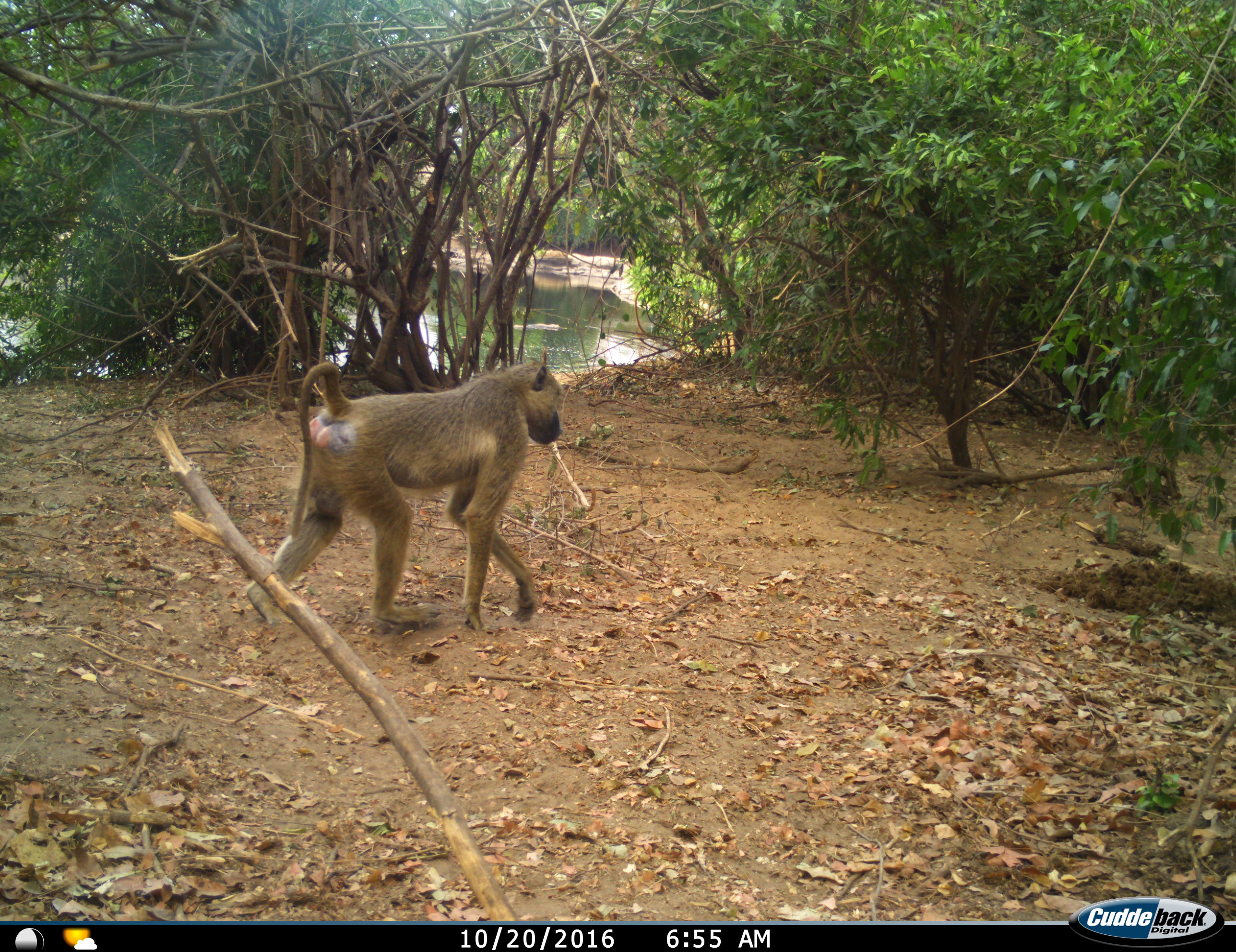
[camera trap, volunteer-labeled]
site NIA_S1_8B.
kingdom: Animalia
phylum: Chordata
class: Mammalia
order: Primates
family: Cercopithecidae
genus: Papio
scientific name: Papio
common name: baboon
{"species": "baboon (Papio)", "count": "1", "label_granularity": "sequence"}